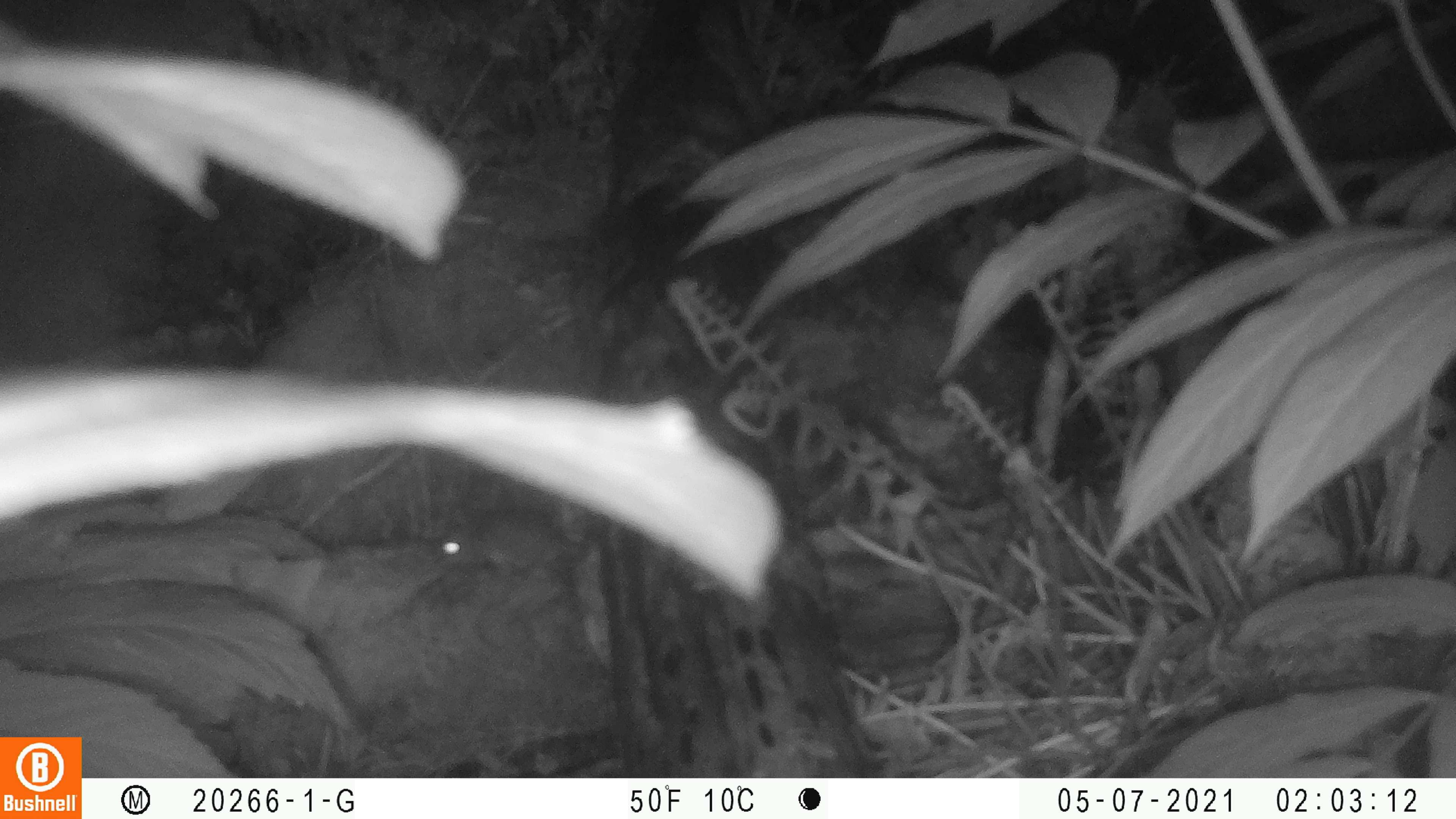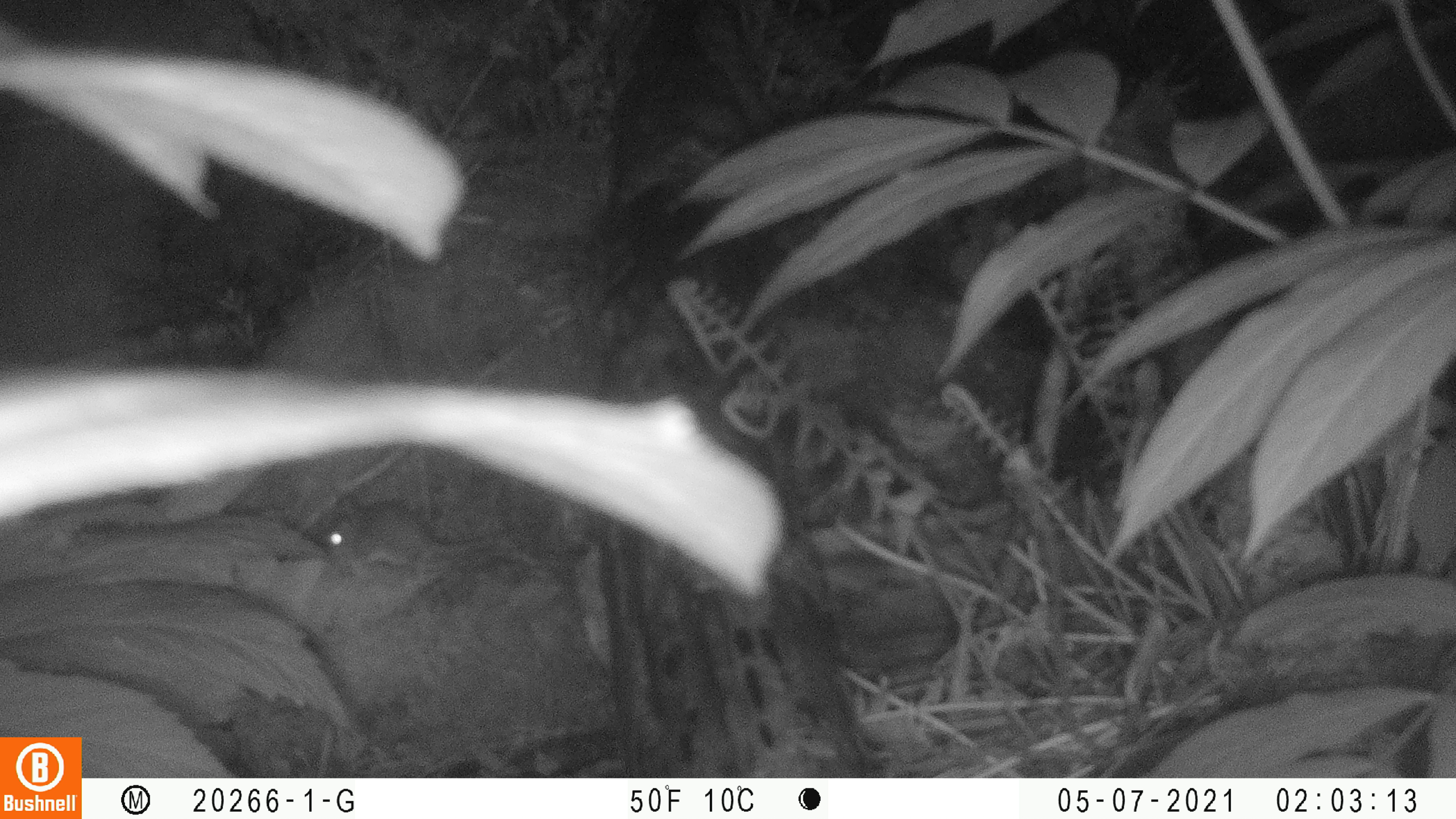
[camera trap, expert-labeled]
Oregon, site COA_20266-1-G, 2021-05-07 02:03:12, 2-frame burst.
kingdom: Animalia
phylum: Chordata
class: Mammalia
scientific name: Mammalia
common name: small mammal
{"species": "small mammal (Mammalia)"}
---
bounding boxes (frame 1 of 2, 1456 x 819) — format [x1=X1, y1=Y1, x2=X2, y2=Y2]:
small mammal: [x1=402, y1=481, x2=634, y2=614]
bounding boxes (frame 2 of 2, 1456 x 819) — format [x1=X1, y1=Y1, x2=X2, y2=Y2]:
small mammal: [x1=284, y1=467, x2=593, y2=623]